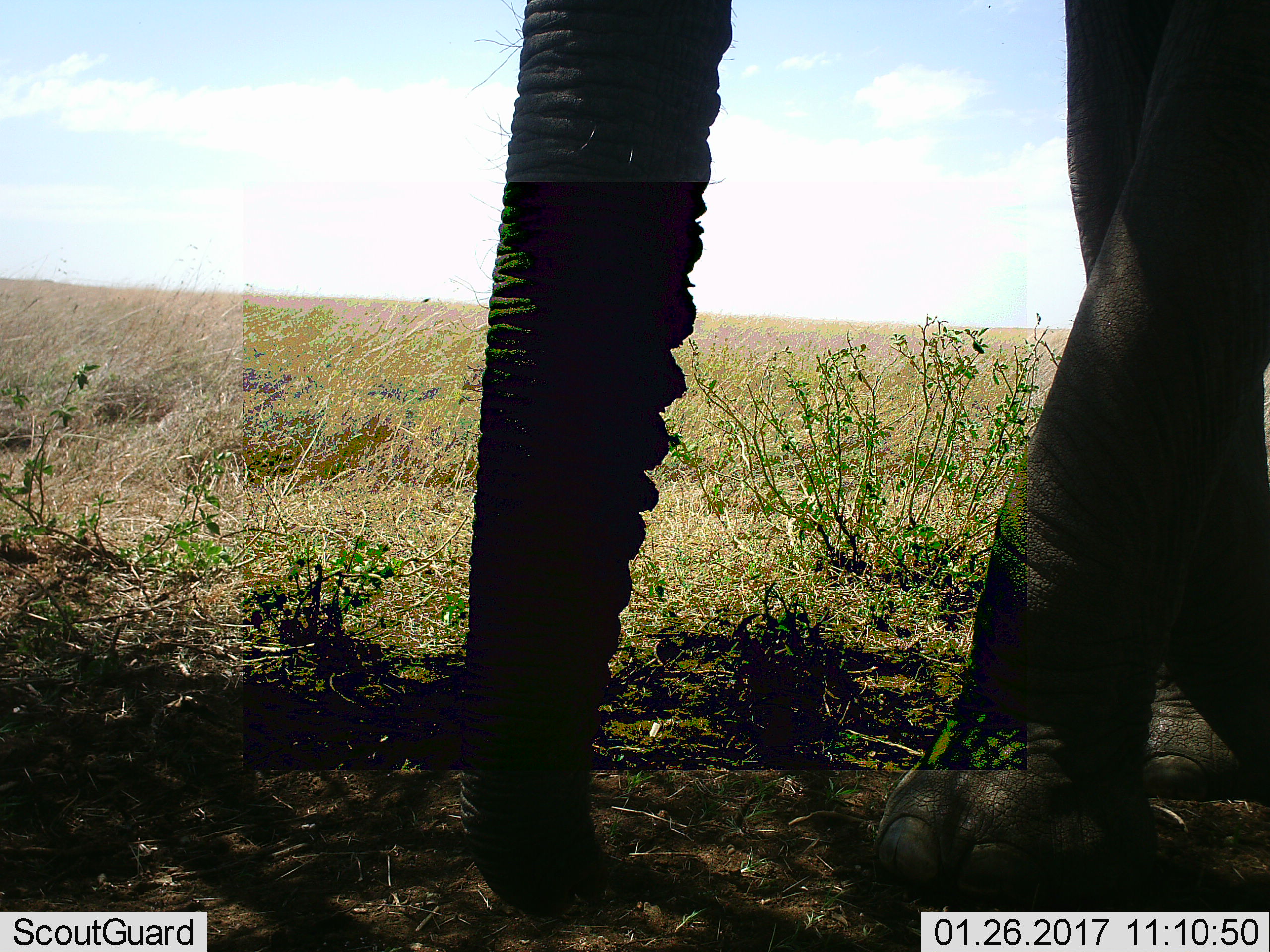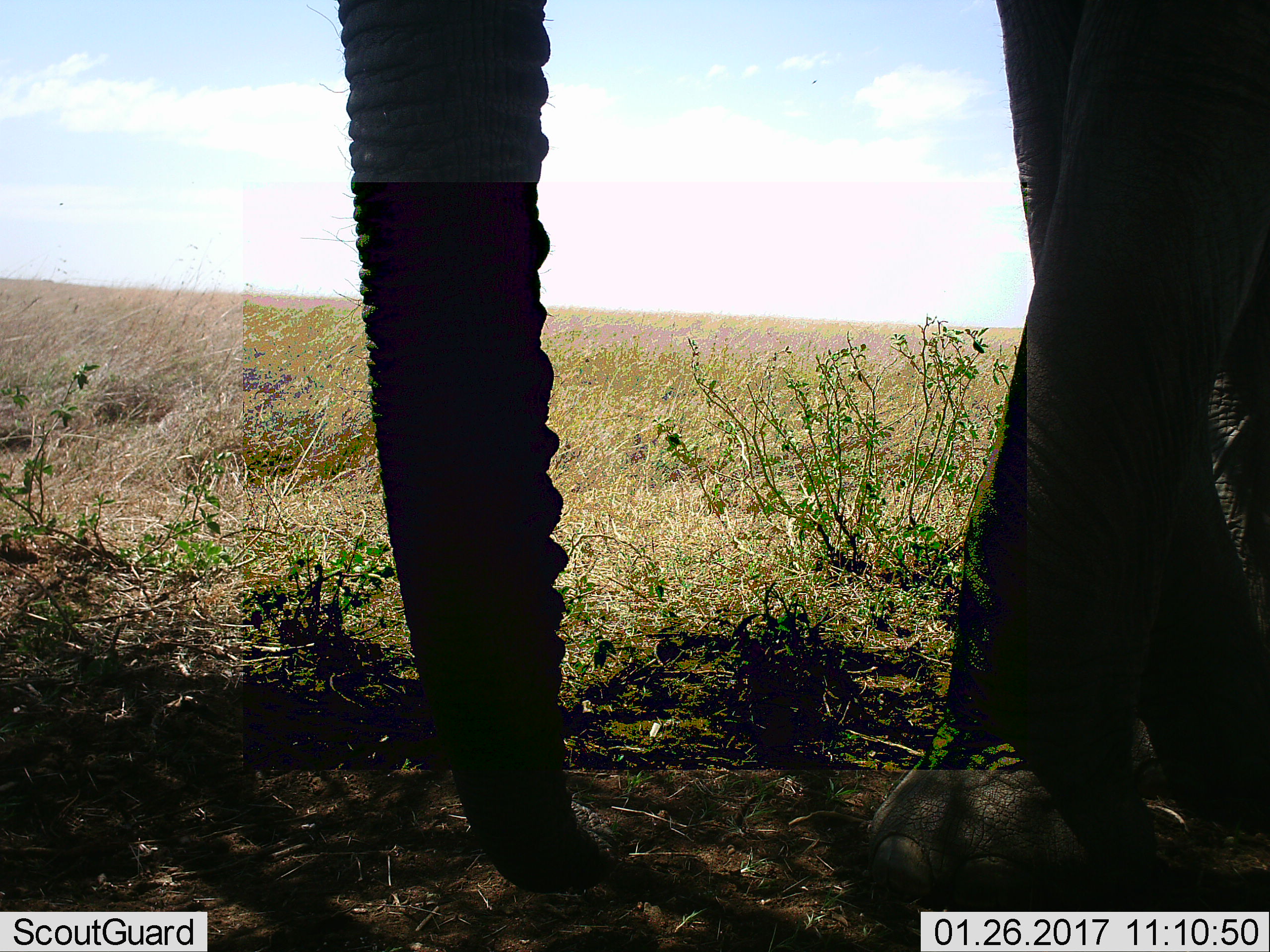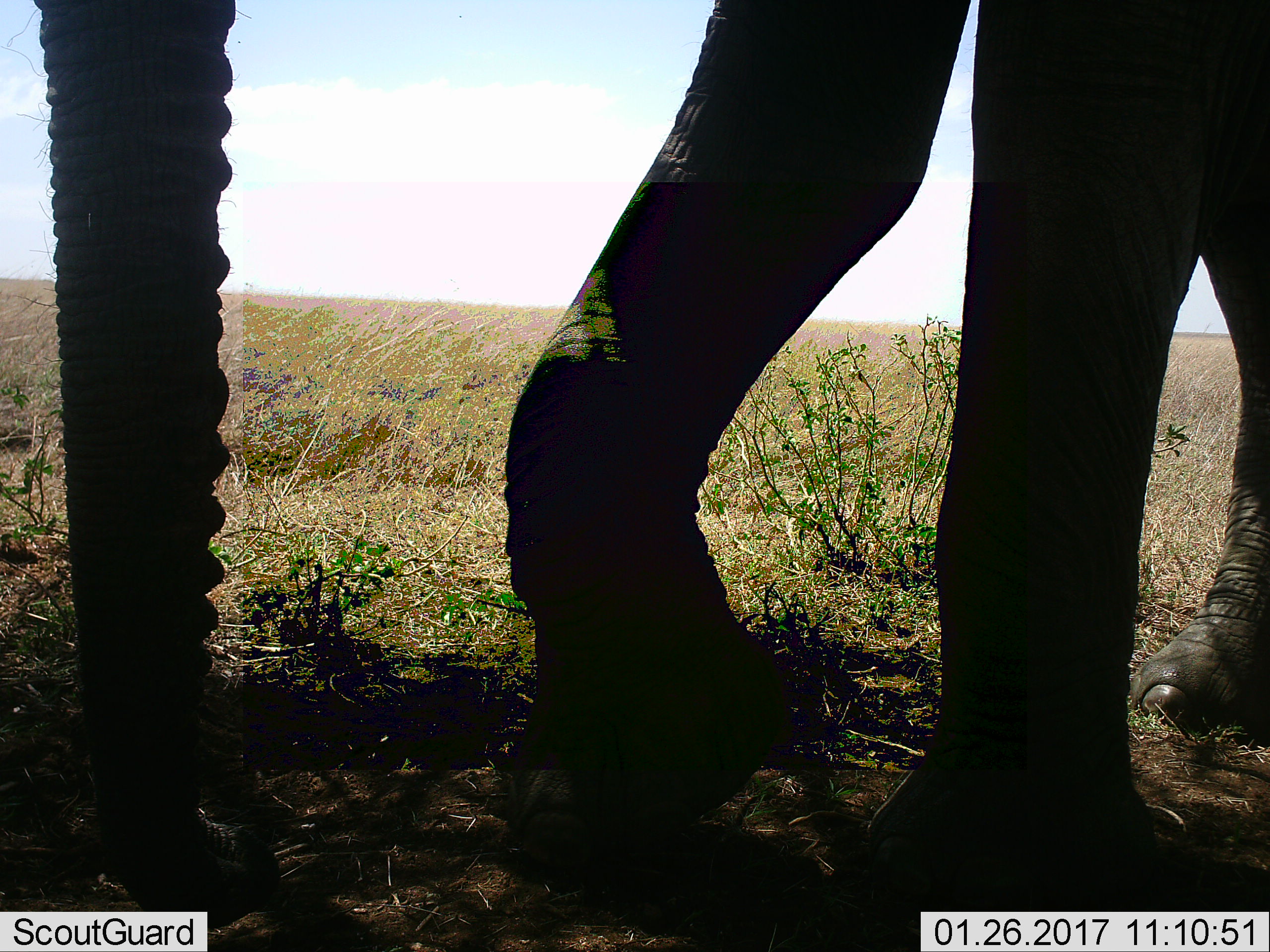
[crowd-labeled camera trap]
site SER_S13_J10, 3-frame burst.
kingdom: Animalia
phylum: Chordata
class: Mammalia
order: Proboscidea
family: Elephantidae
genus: Loxodonta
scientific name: Loxodonta africana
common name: african bush elephant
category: elephant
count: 1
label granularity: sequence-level